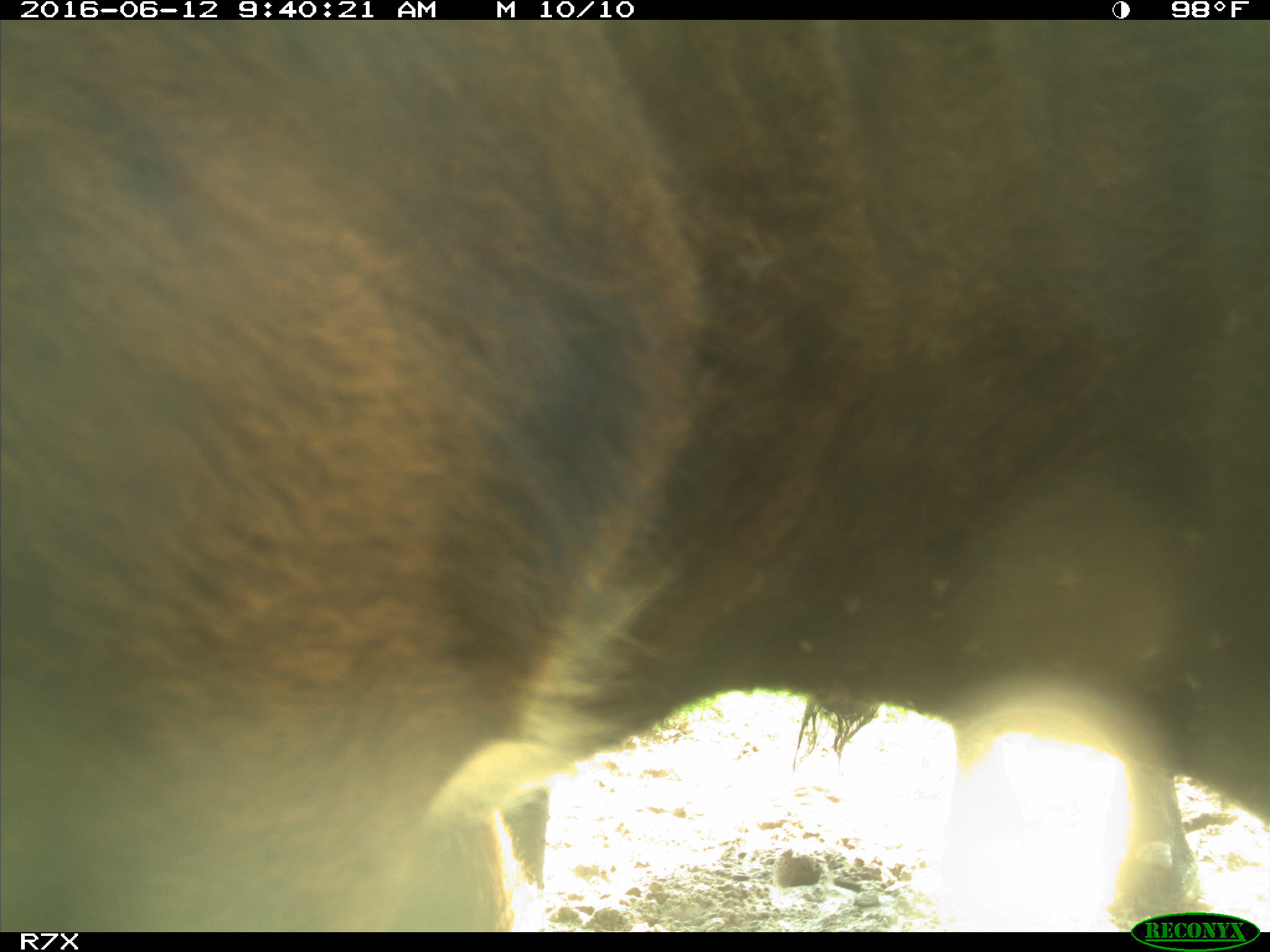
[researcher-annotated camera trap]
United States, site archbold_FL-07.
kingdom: Animalia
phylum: Chordata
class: Mammalia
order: Artiodactyla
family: Bovidae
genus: Bos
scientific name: Bos taurus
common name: domestic cow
Bos taurus (domestic cow).